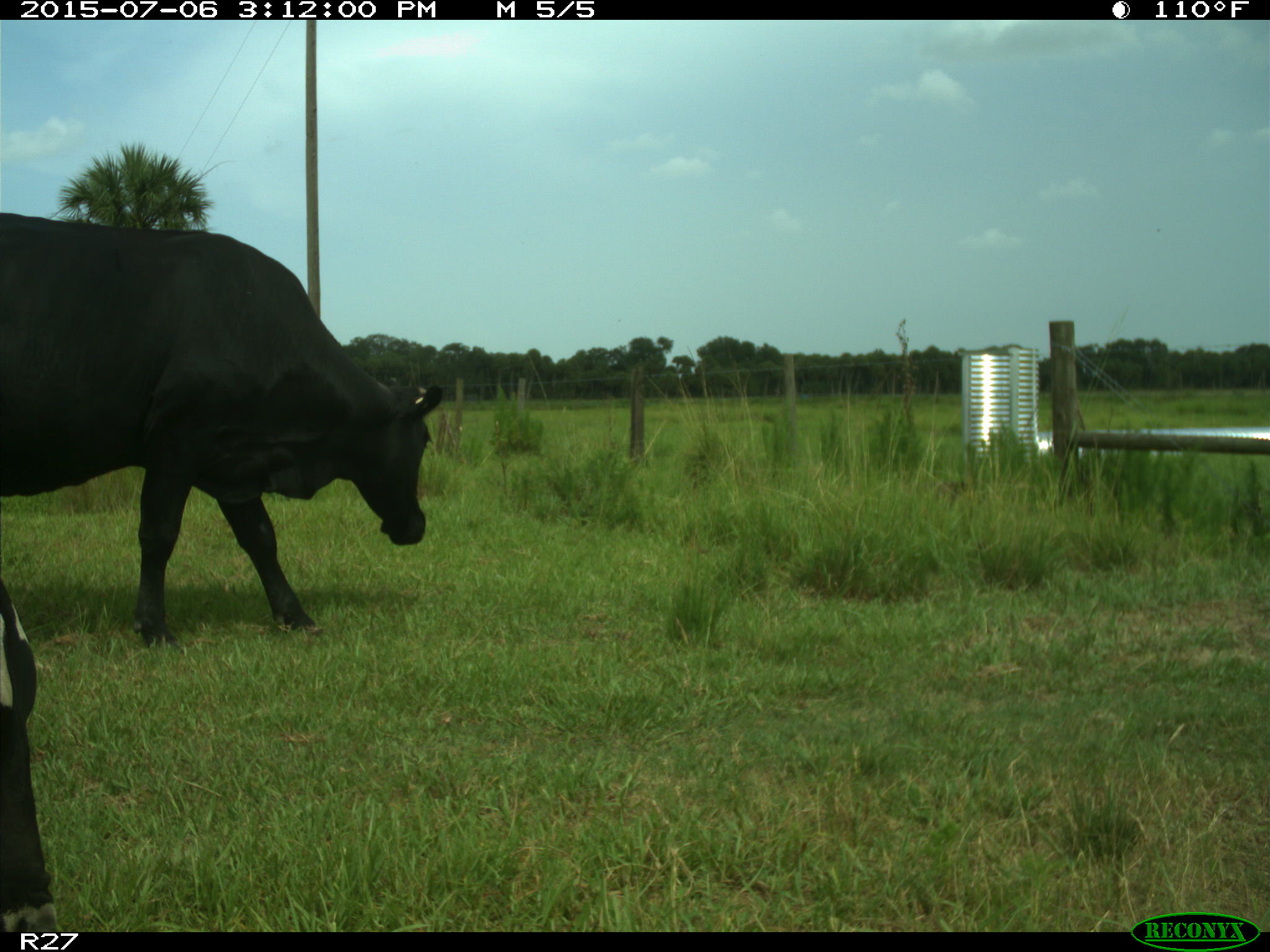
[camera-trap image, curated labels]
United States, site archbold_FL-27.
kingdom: Animalia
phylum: Chordata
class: Mammalia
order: Artiodactyla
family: Bovidae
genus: Bos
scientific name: Bos taurus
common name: domestic cow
Bos taurus (domestic cow).